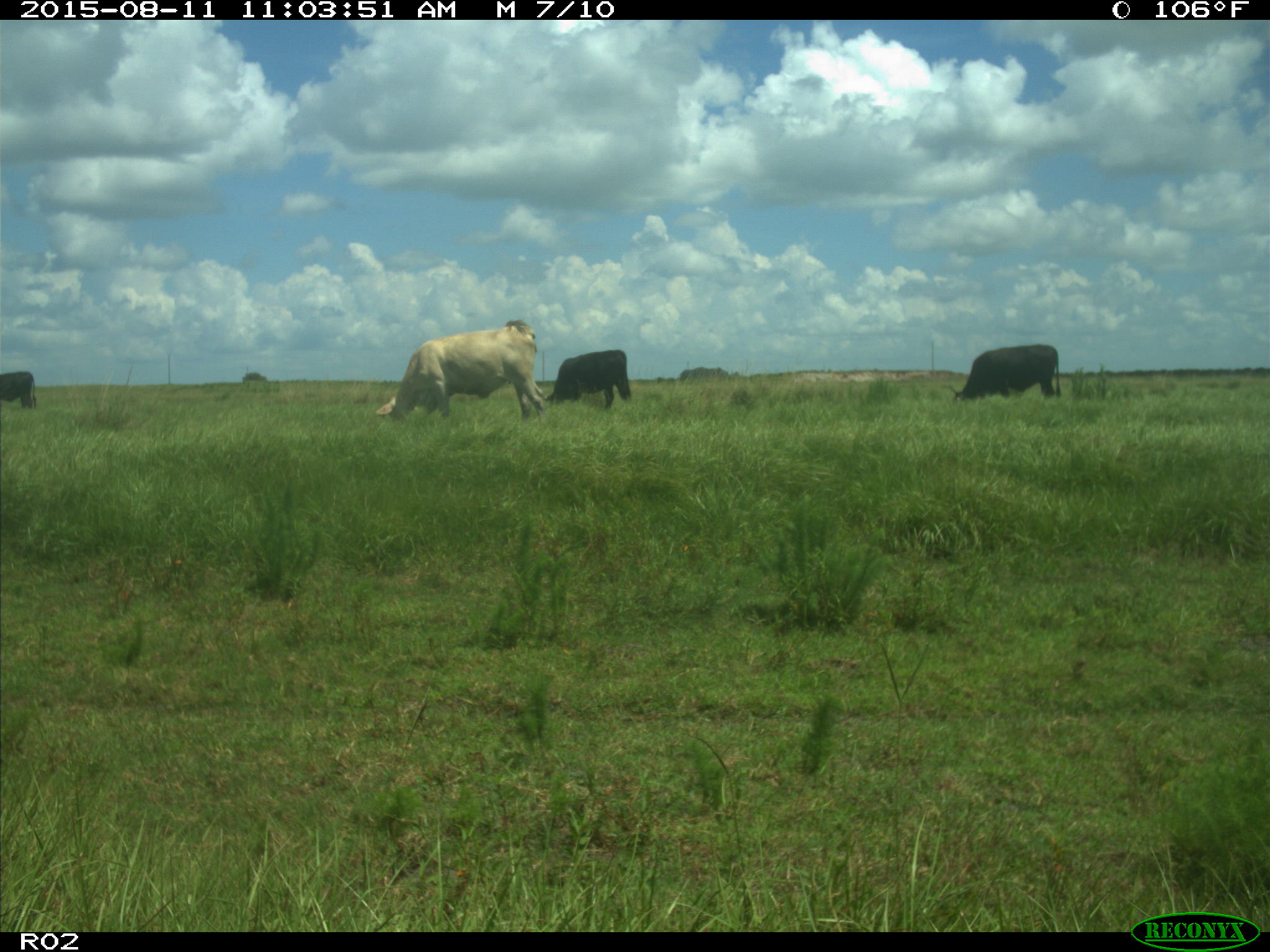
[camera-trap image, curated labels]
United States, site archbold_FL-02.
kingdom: Animalia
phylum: Chordata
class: Mammalia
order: Artiodactyla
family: Bovidae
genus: Bos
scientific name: Bos taurus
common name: domestic cow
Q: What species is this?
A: Bos taurus (domestic cow).